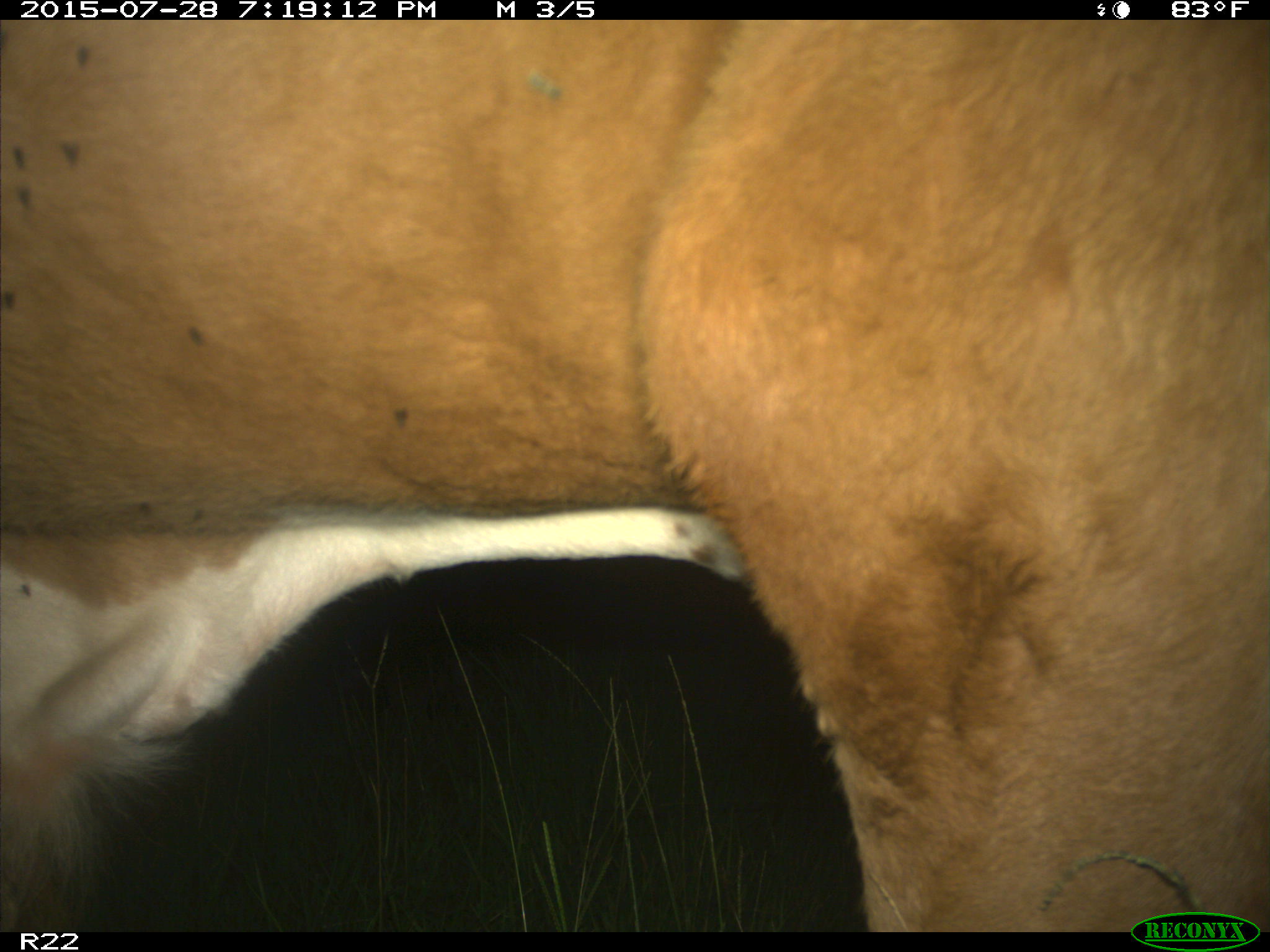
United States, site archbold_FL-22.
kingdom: Animalia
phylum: Chordata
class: Mammalia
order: Artiodactyla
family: Bovidae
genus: Bos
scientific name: Bos taurus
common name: domestic cow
Bos taurus (domestic cow).